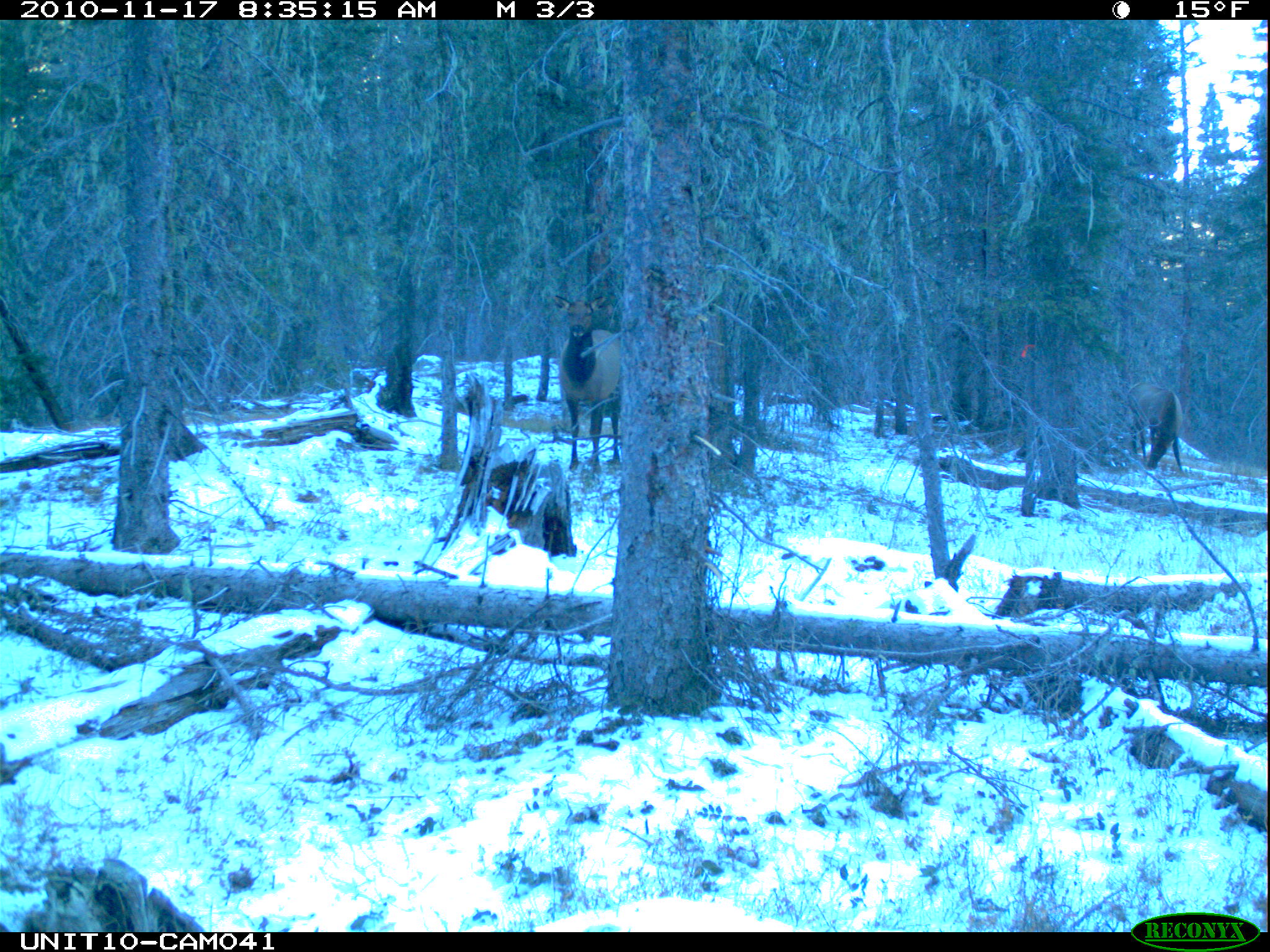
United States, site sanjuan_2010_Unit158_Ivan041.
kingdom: Animalia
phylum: Chordata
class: Mammalia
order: Artiodactyla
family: Cervidae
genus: Cervus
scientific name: Cervus elaphus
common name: red deer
Cervus elaphus (red deer).